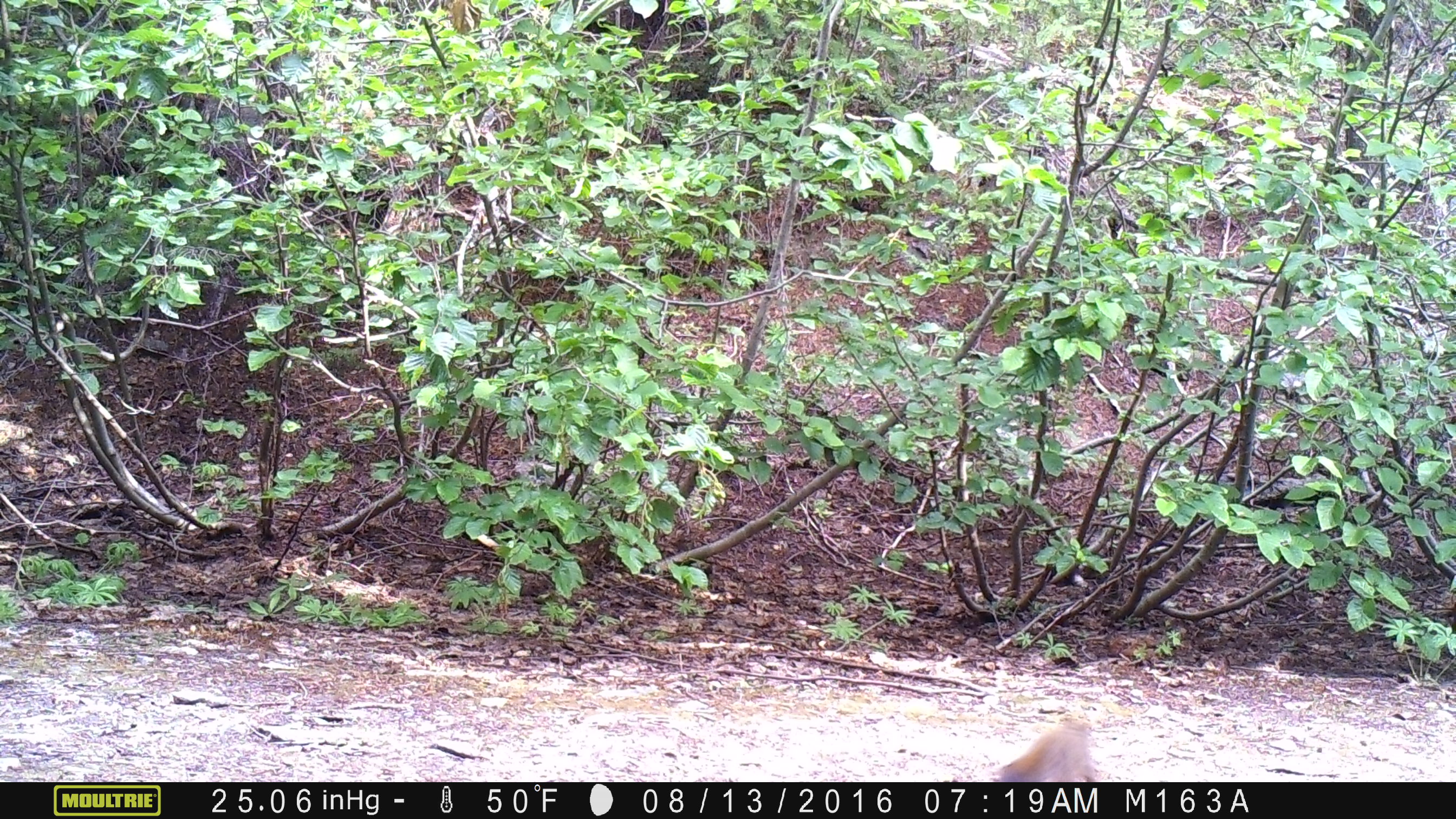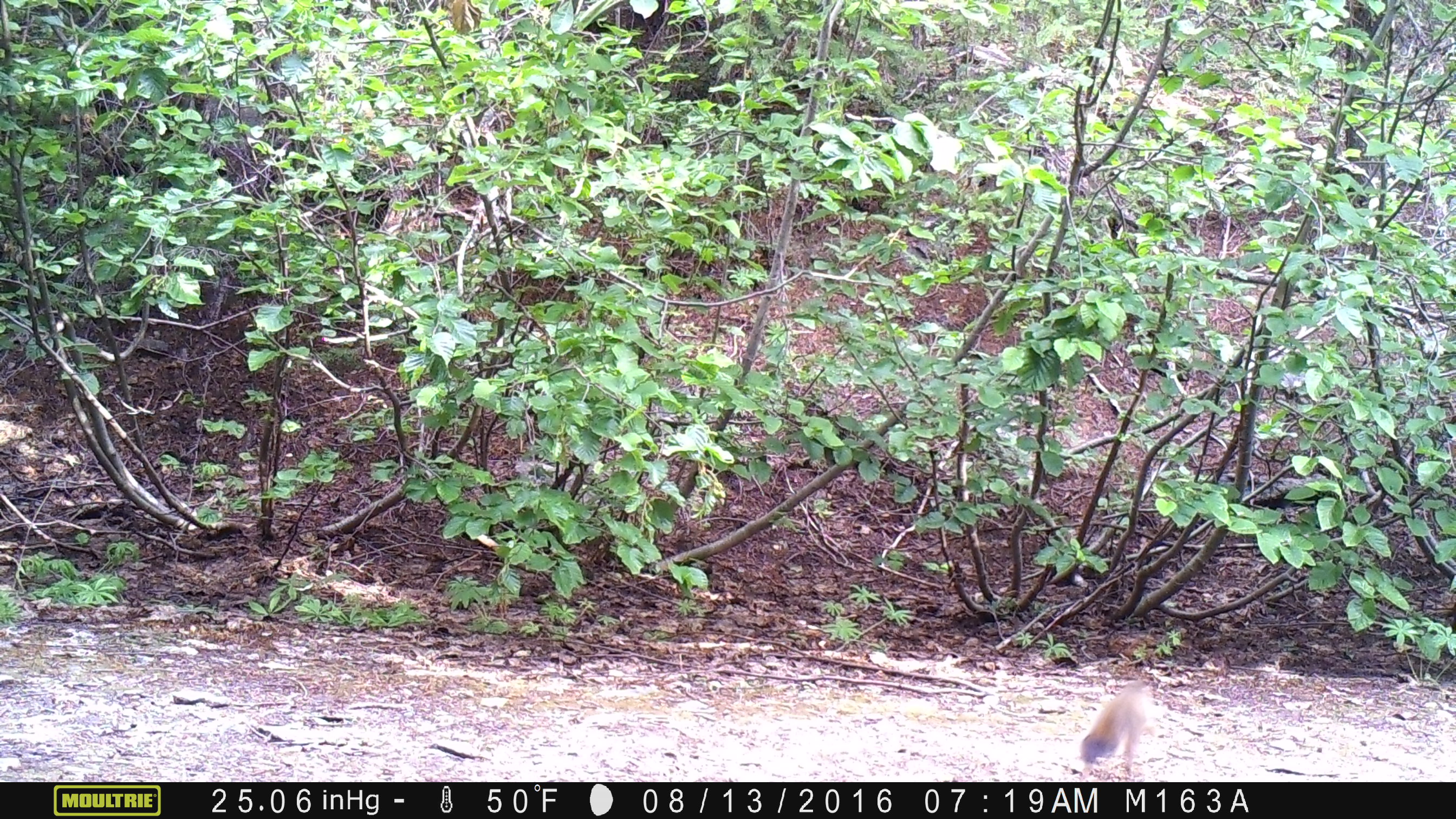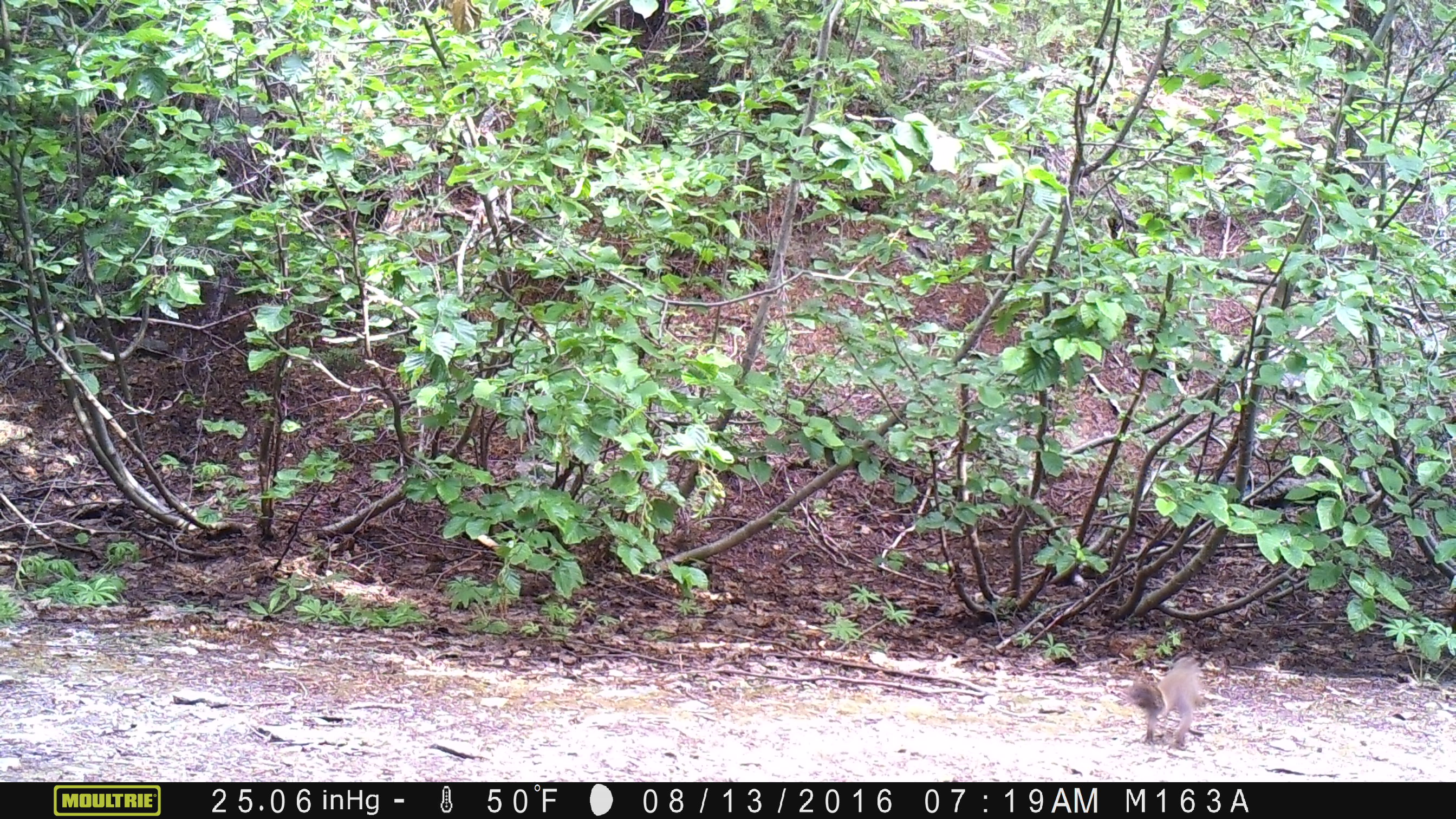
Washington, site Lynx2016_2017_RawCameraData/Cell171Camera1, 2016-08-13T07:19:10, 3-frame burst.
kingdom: Animalia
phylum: Chordata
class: Mammalia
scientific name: Mammalia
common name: small mammal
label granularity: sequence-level